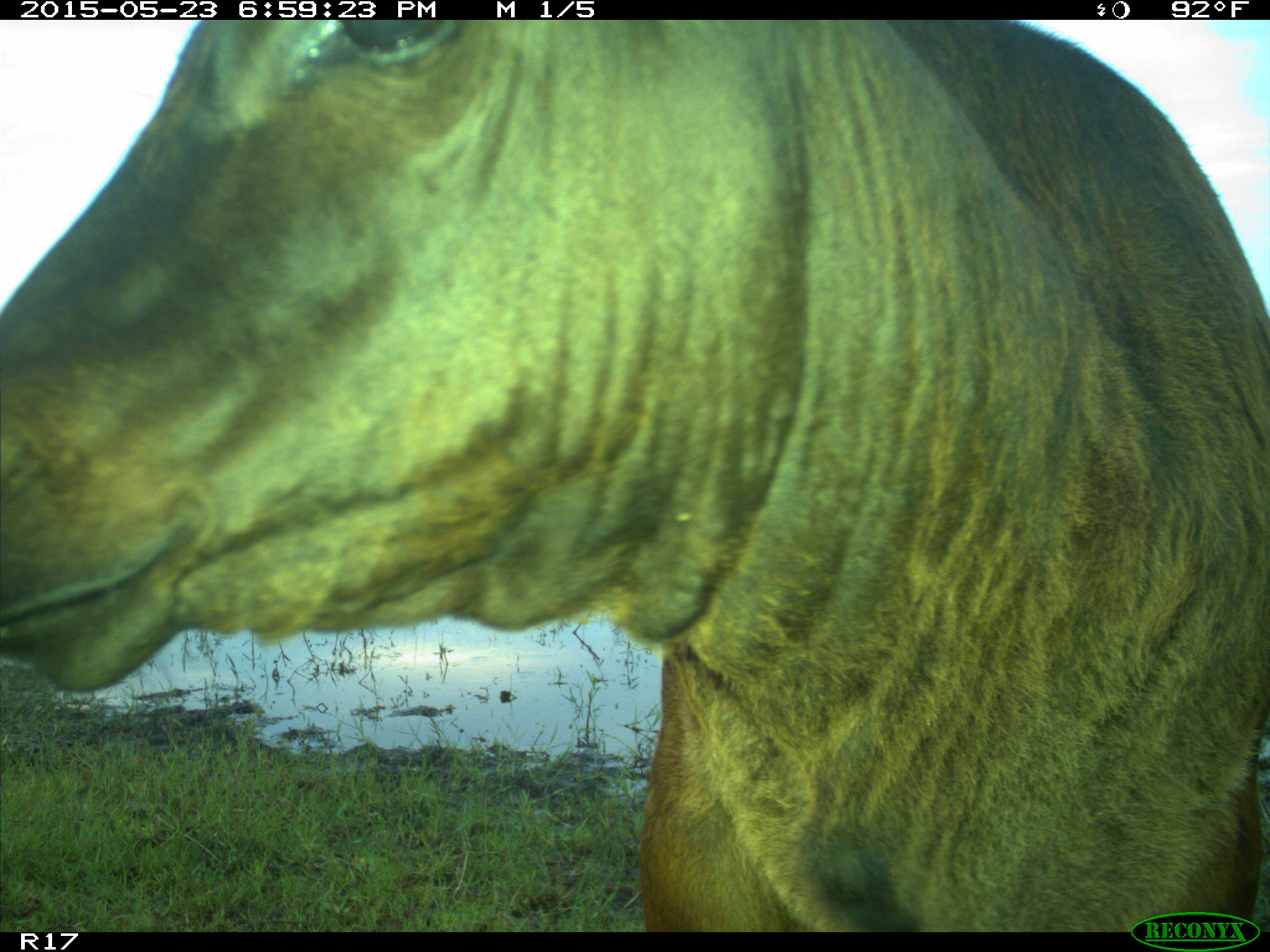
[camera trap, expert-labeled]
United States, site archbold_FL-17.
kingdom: Animalia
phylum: Chordata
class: Mammalia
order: Artiodactyla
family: Bovidae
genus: Bos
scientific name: Bos taurus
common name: domestic cow